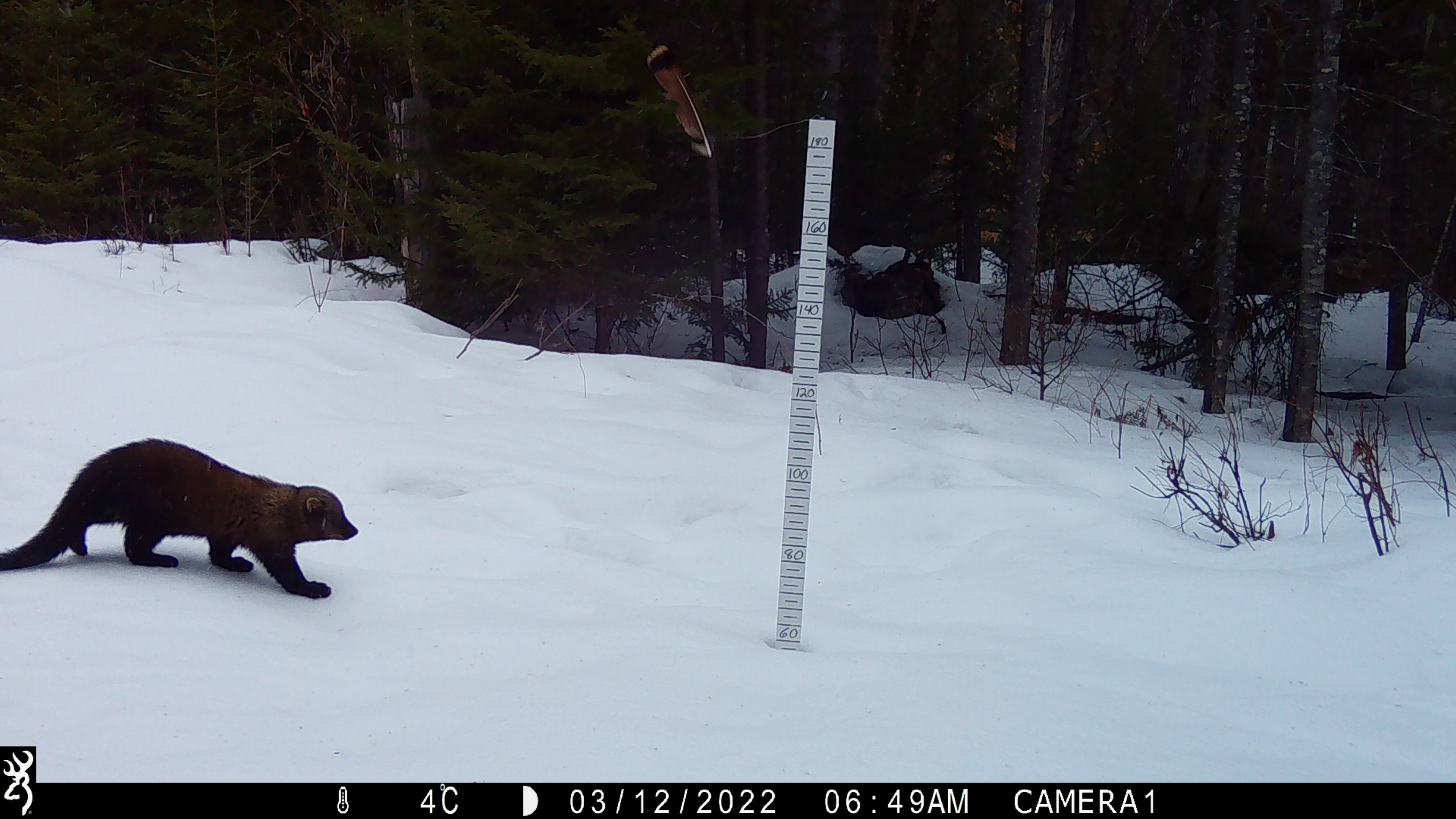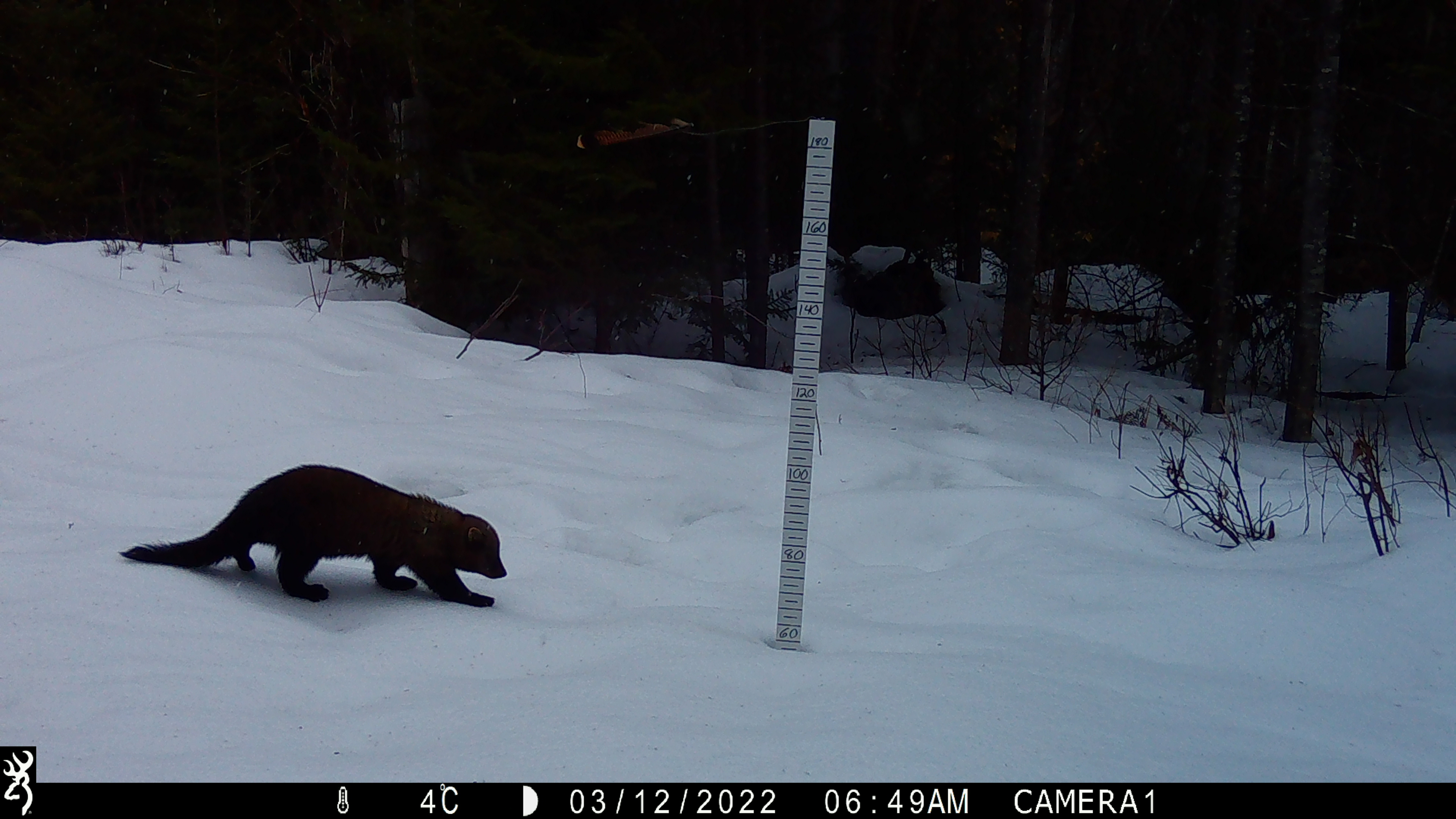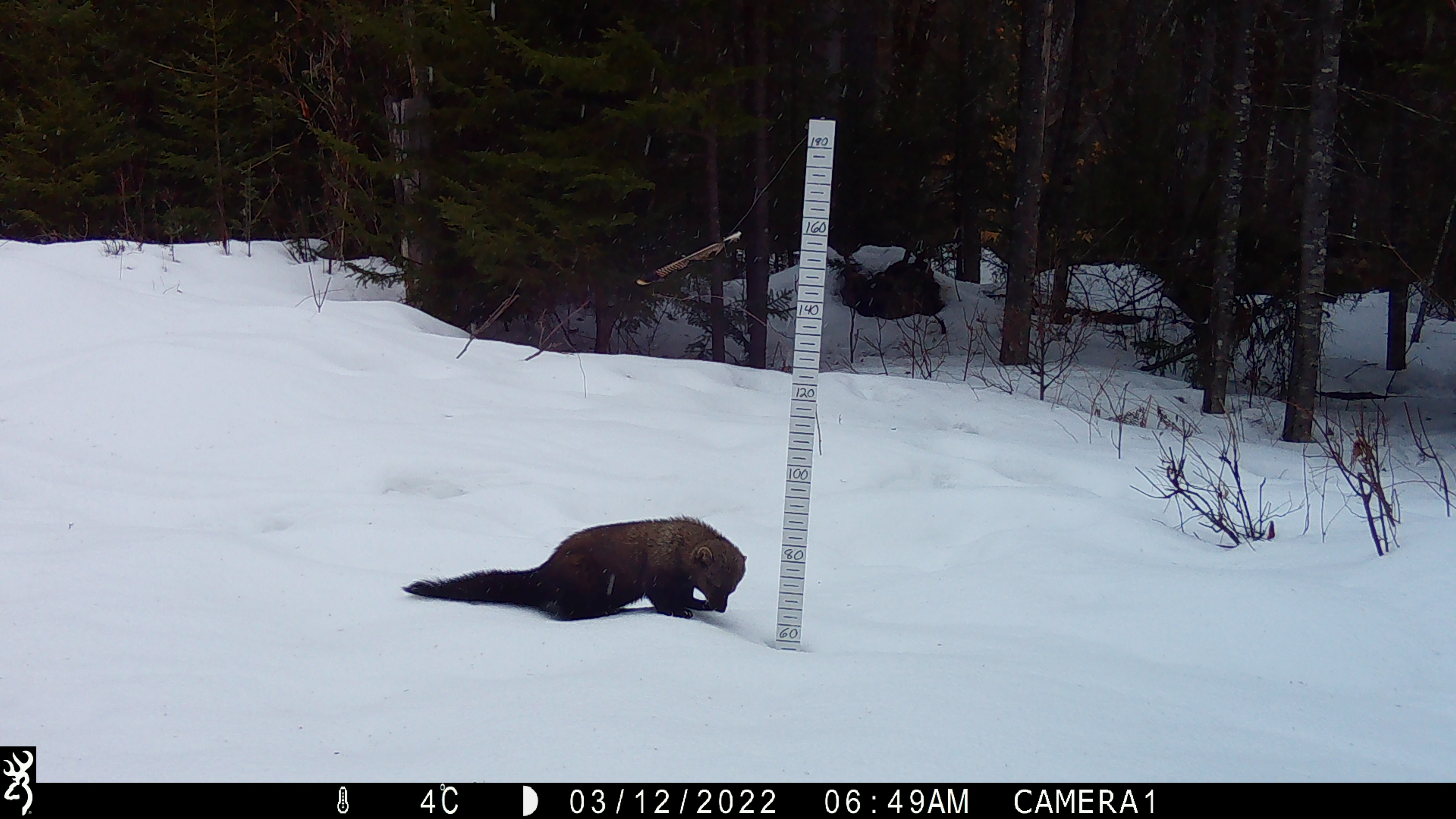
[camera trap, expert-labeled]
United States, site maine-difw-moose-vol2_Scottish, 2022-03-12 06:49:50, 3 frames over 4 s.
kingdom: Animalia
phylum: Chordata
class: Mammalia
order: Carnivora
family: Mustelidae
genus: Pekania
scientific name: Pekania pennanti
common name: fisher